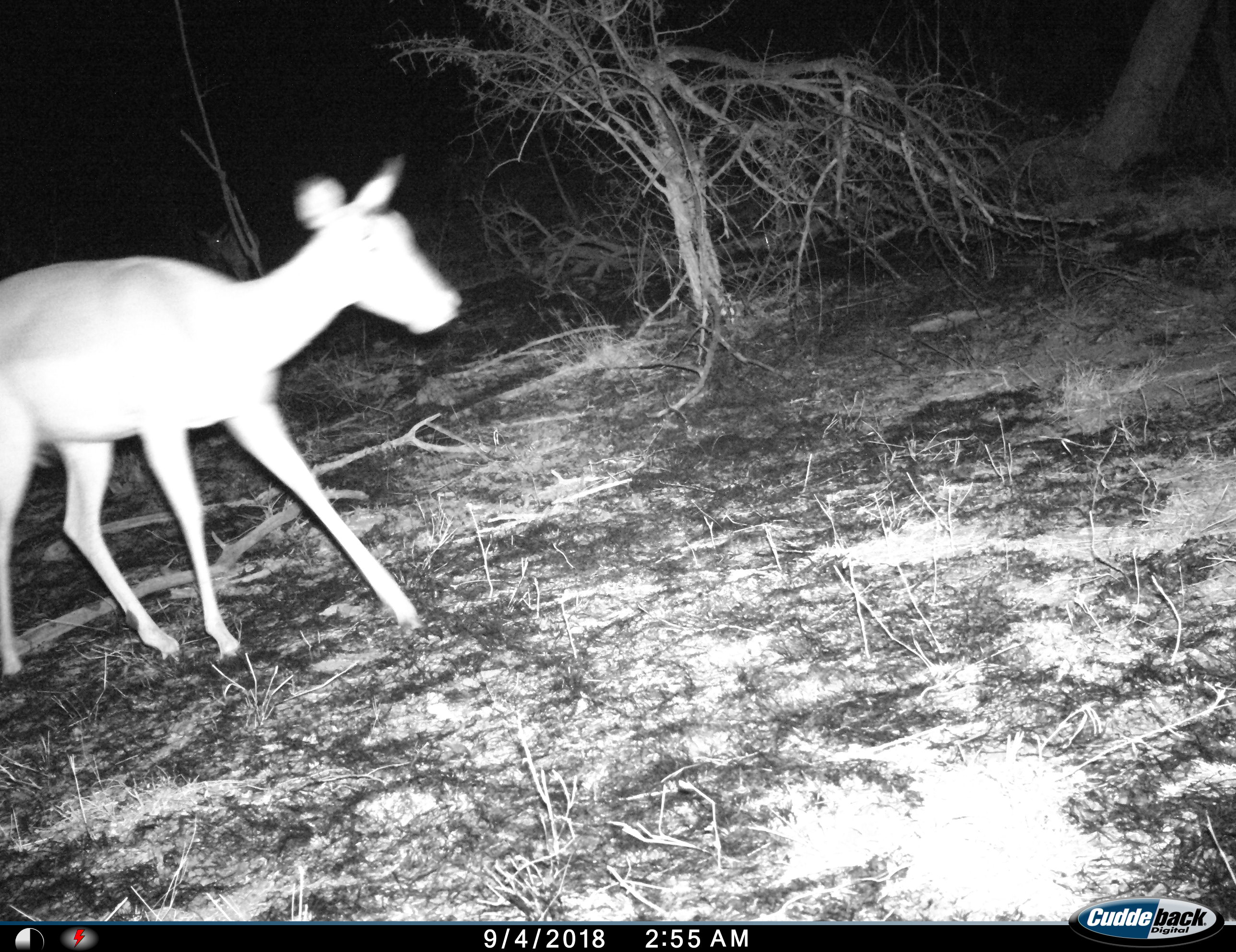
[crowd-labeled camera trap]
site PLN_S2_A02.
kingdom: Animalia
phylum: Chordata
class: Mammalia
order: Artiodactyla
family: Bovidae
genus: Aepyceros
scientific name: Aepyceros melampus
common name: impala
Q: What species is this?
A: Impala (Aepyceros melampus).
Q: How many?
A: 1.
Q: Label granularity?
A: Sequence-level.